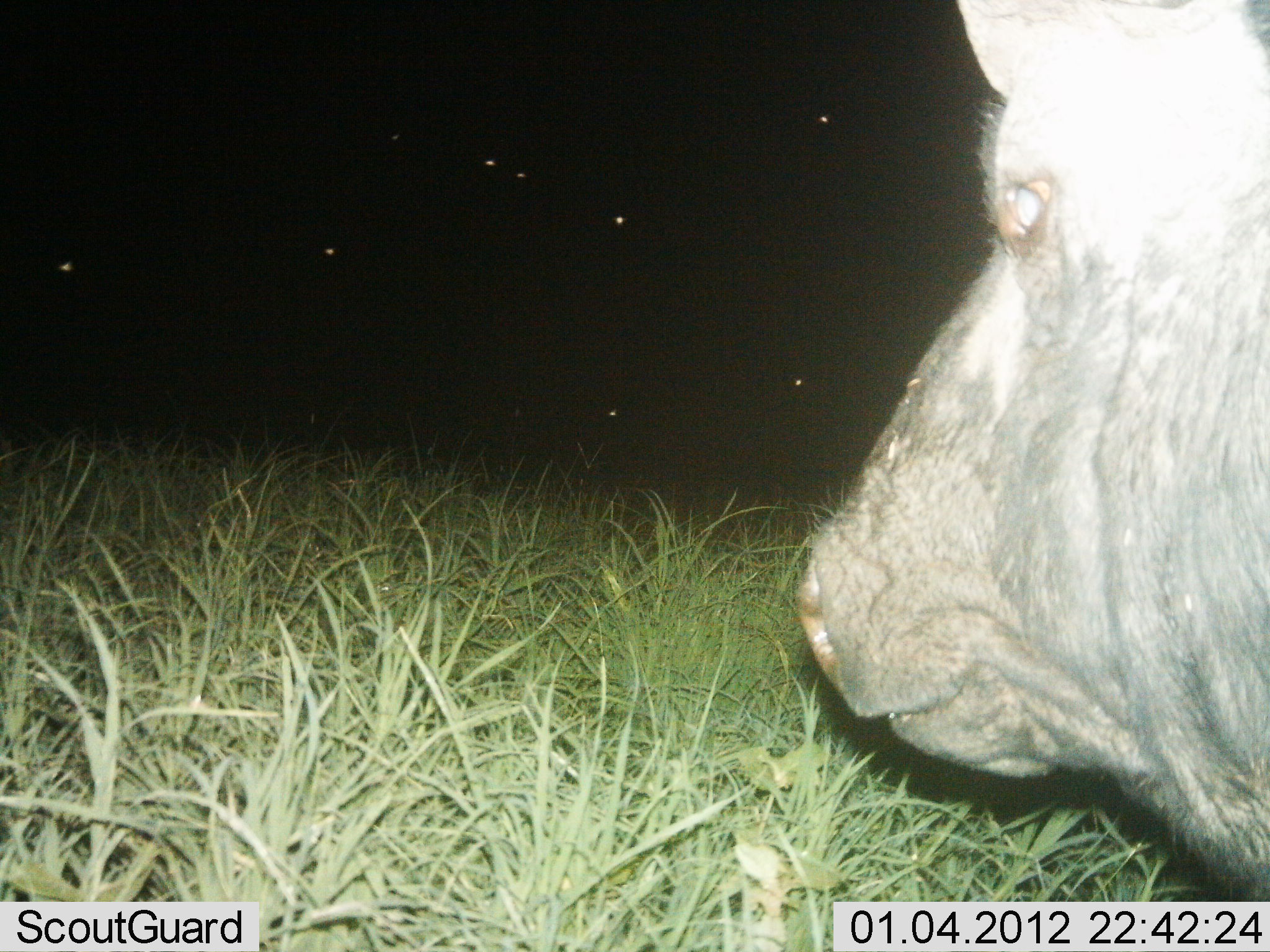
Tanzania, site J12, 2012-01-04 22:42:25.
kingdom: Animalia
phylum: Chordata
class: Mammalia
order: Artiodactyla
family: Bovidae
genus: Syncerus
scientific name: Syncerus caffer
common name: cape buffalo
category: buffalo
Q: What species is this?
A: Buffalo (cape buffalo) (Syncerus caffer).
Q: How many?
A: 1.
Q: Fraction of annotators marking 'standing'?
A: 67%.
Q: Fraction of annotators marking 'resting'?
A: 33%.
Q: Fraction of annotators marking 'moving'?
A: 0%.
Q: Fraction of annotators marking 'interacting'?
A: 0%.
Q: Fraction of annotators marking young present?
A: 0%.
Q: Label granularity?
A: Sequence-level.